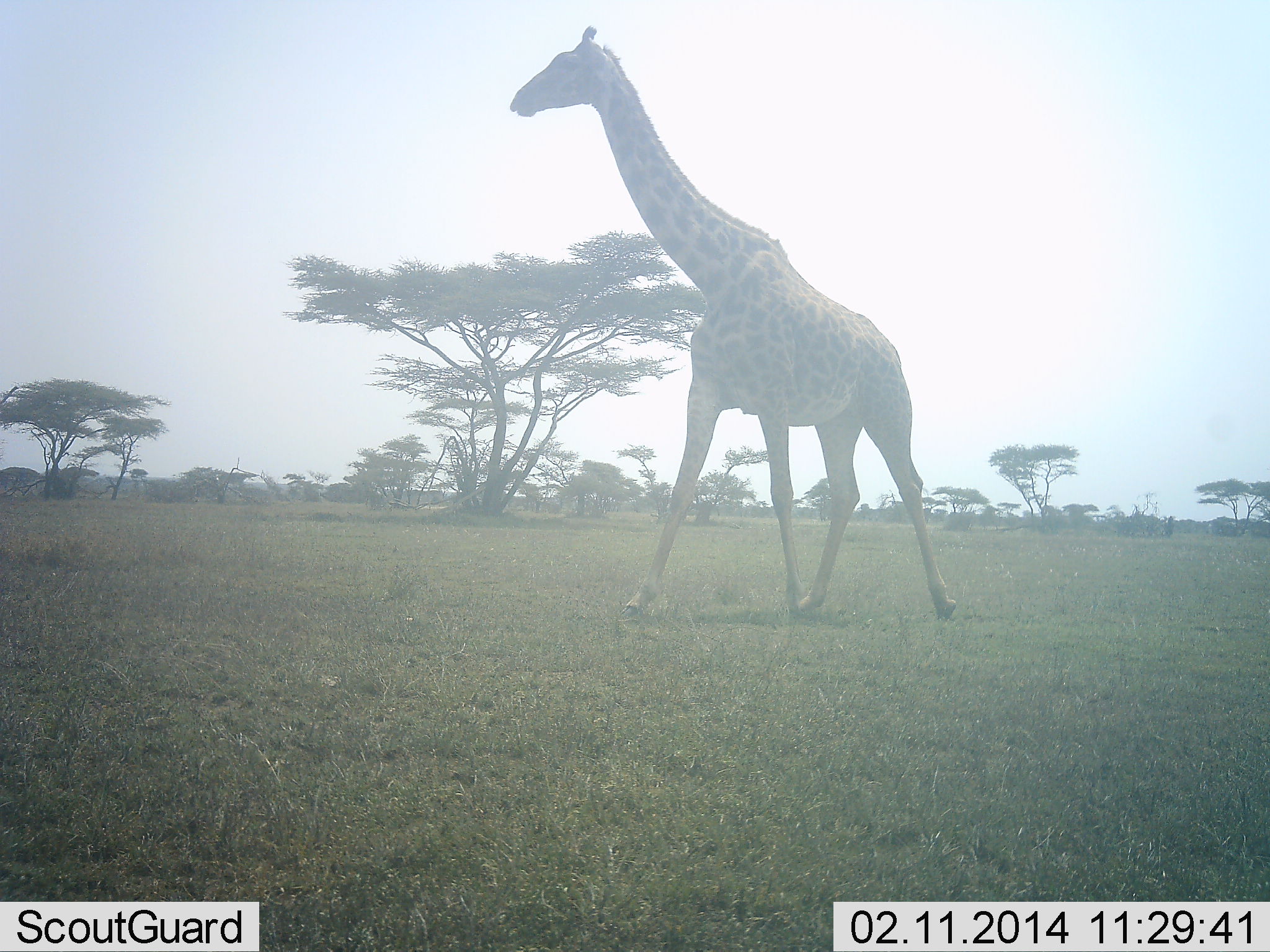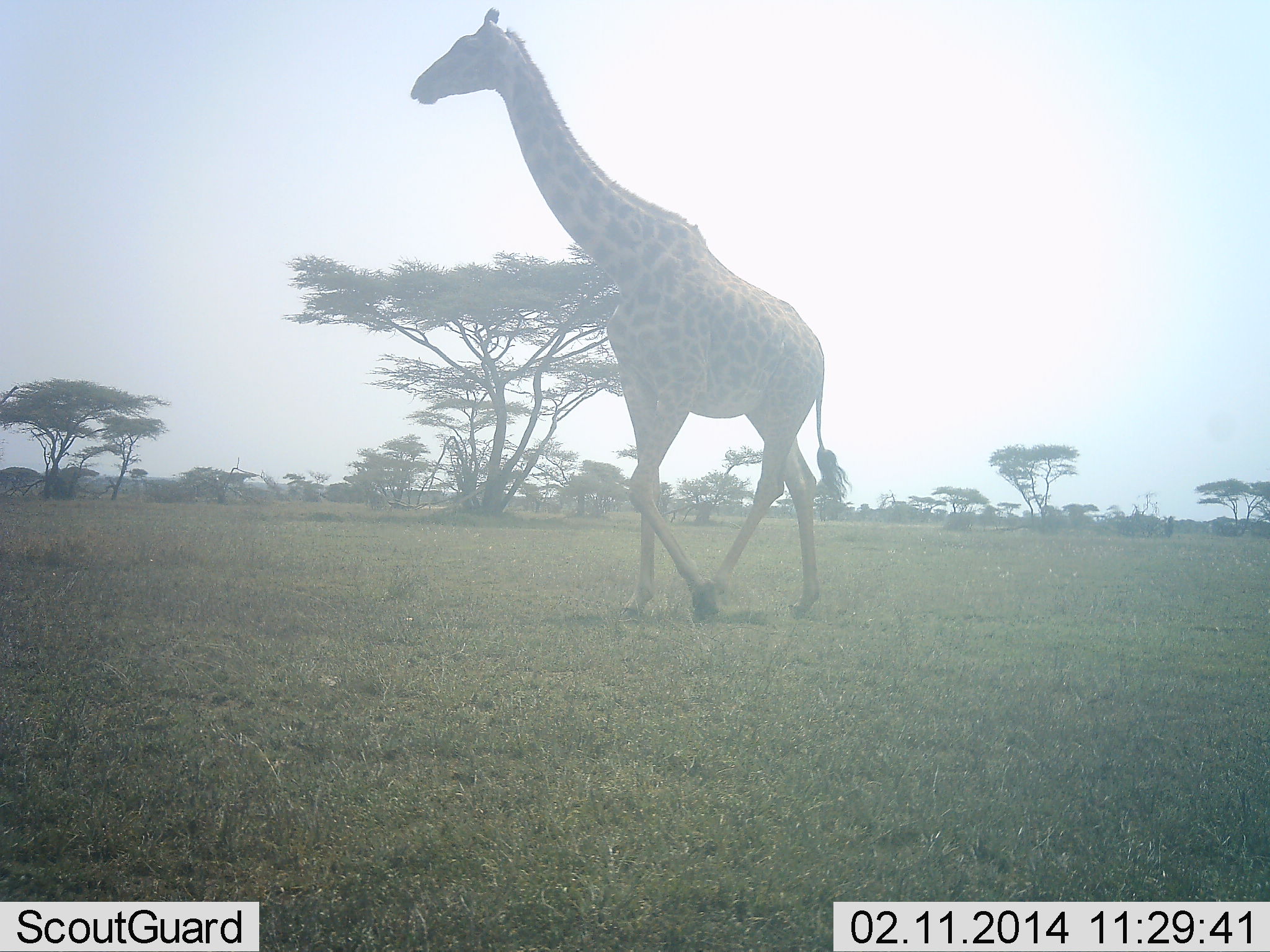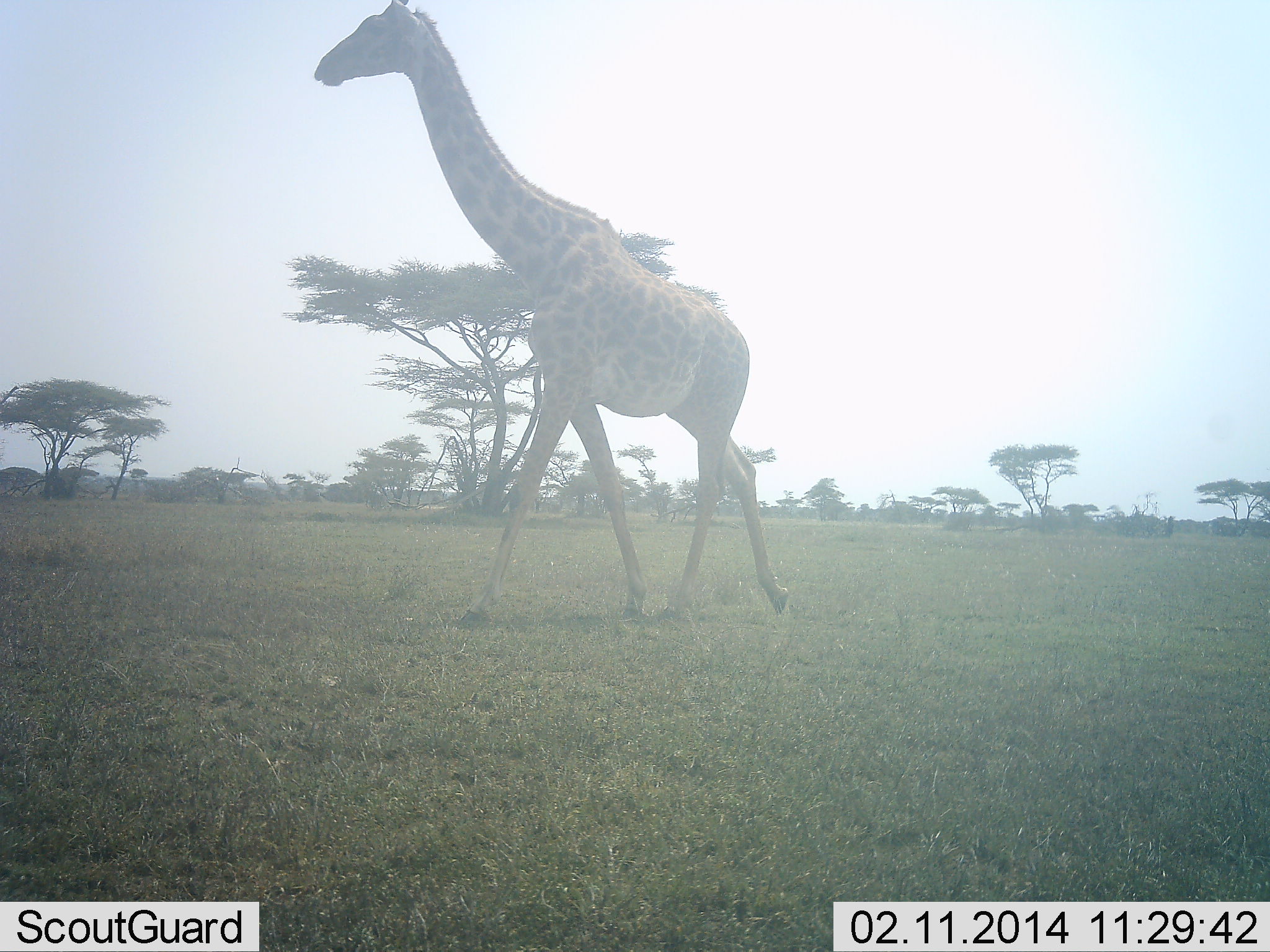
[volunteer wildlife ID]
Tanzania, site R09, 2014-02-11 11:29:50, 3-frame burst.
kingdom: Animalia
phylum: Chordata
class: Mammalia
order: Artiodactyla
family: Giraffidae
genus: Giraffa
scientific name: Giraffa camelopardalis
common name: giraffe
Giraffe (Giraffa camelopardalis), count 1. Behavior (volunteer vote fractions): standing 0%, resting 0%, moving 100%, interacting 0%. Young present (vote fraction): 0%. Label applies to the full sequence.